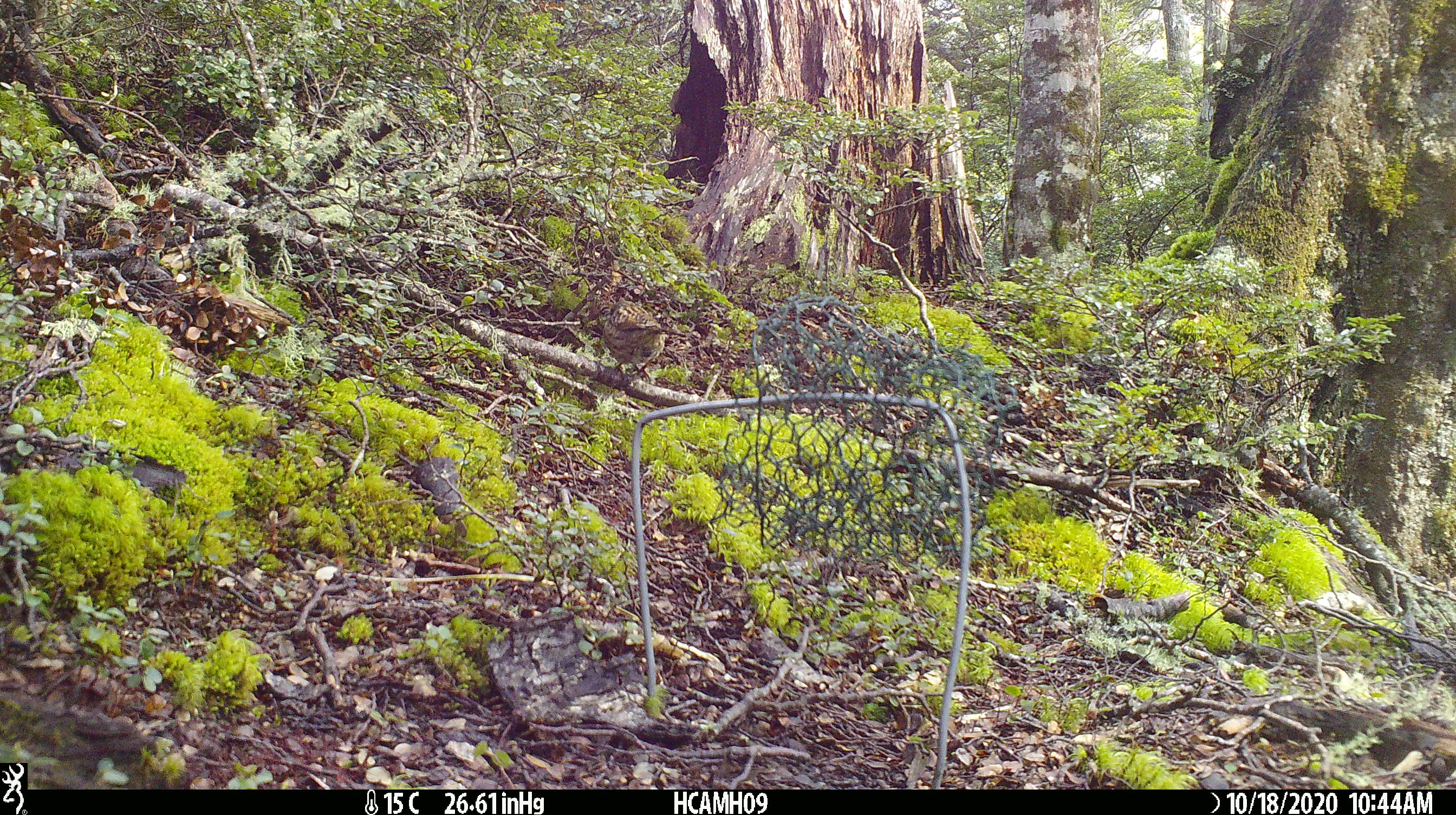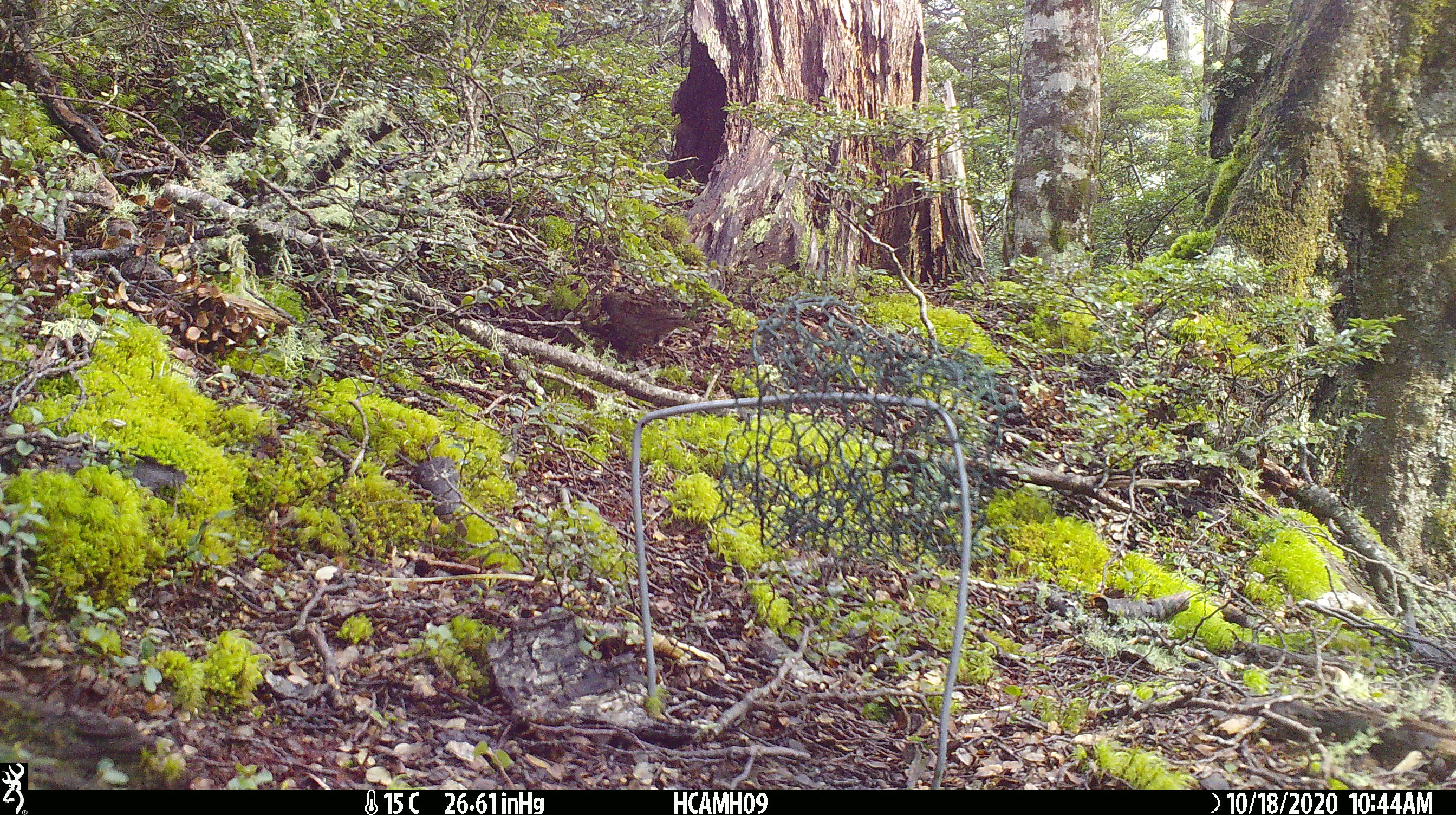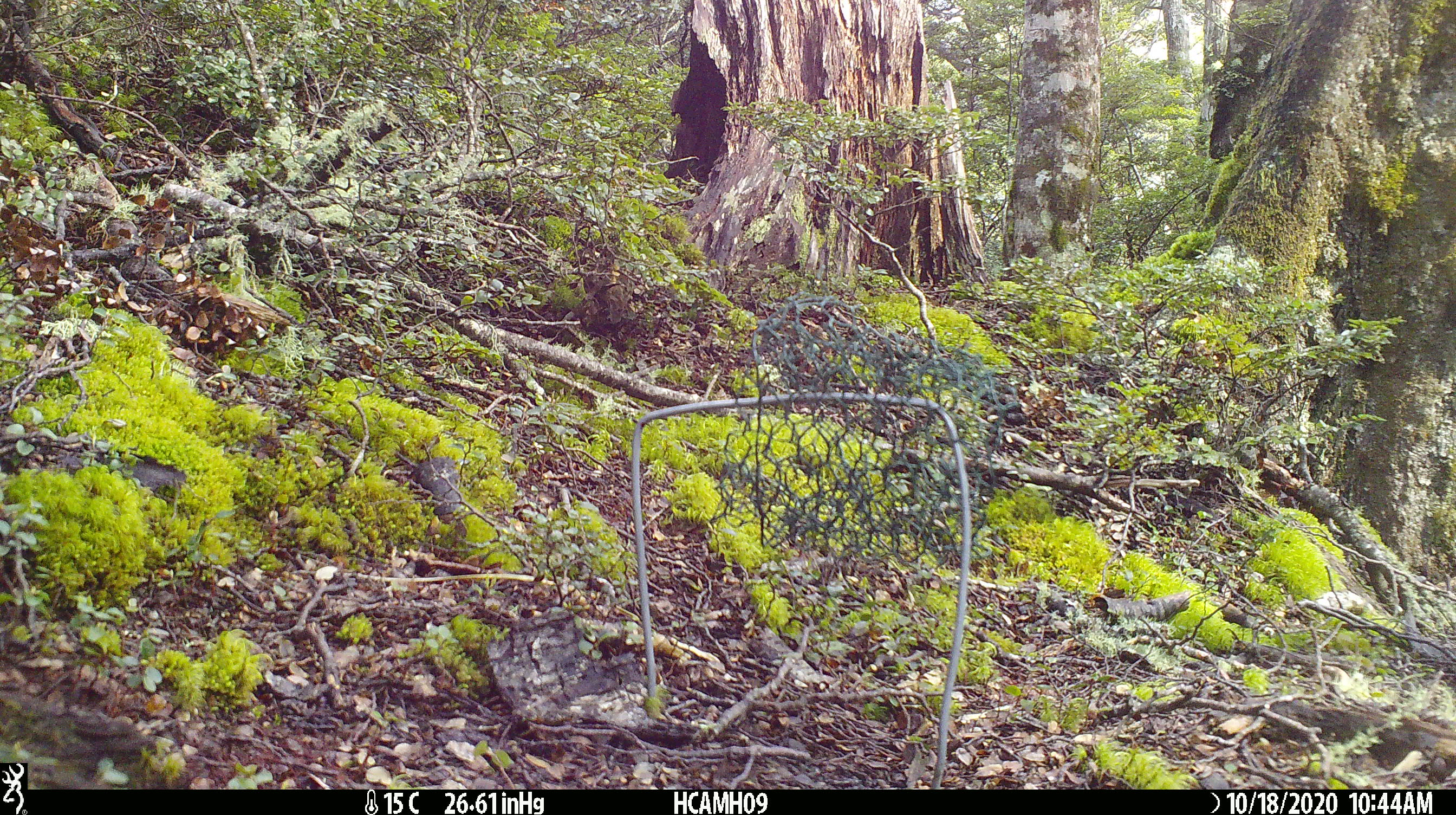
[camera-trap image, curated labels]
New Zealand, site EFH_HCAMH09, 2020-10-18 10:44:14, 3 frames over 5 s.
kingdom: Animalia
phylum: Chordata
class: Aves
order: Passeriformes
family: Prunellidae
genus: Prunella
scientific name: Prunella modularis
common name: dunnock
Dunnock (Prunella modularis).